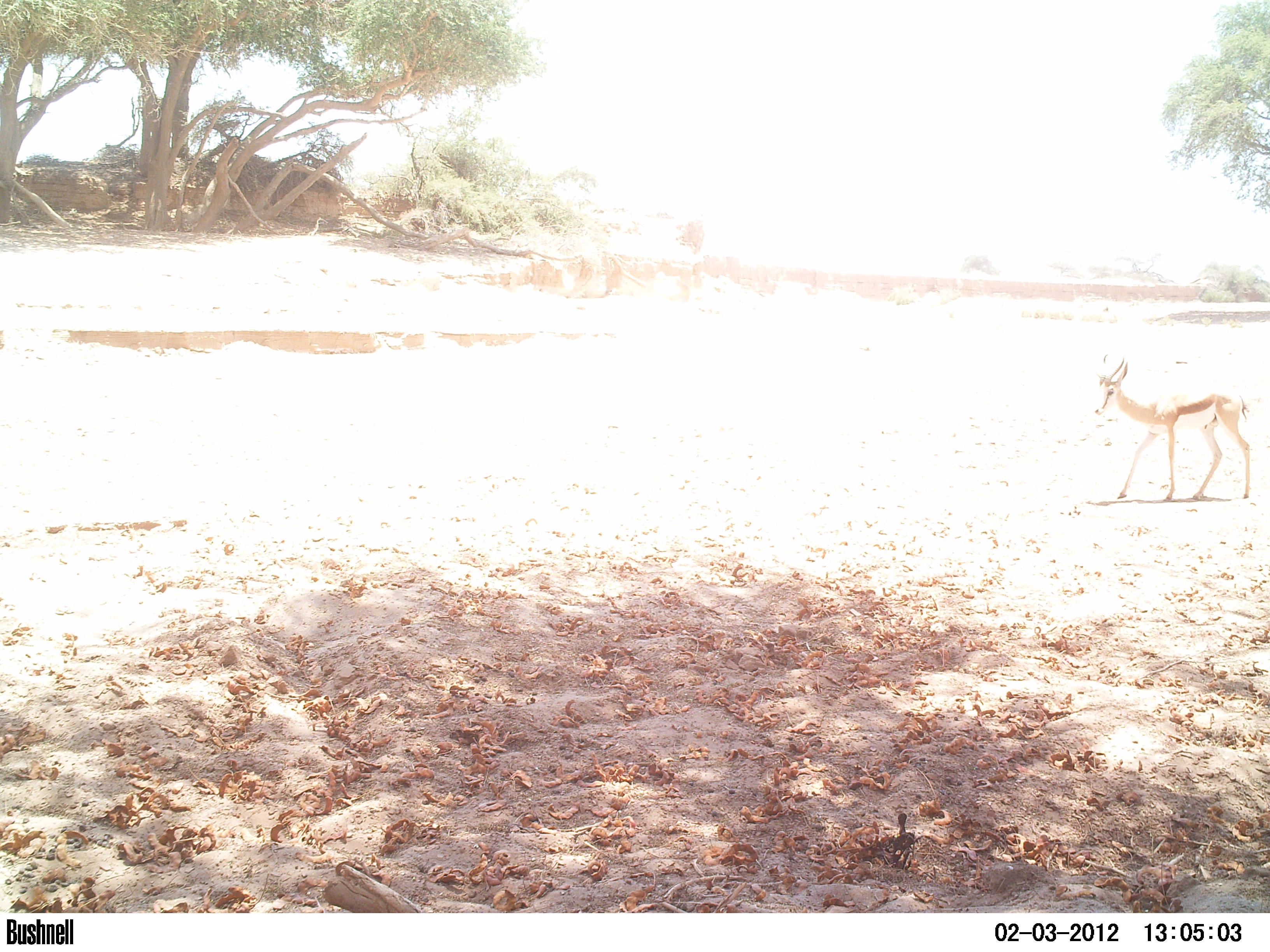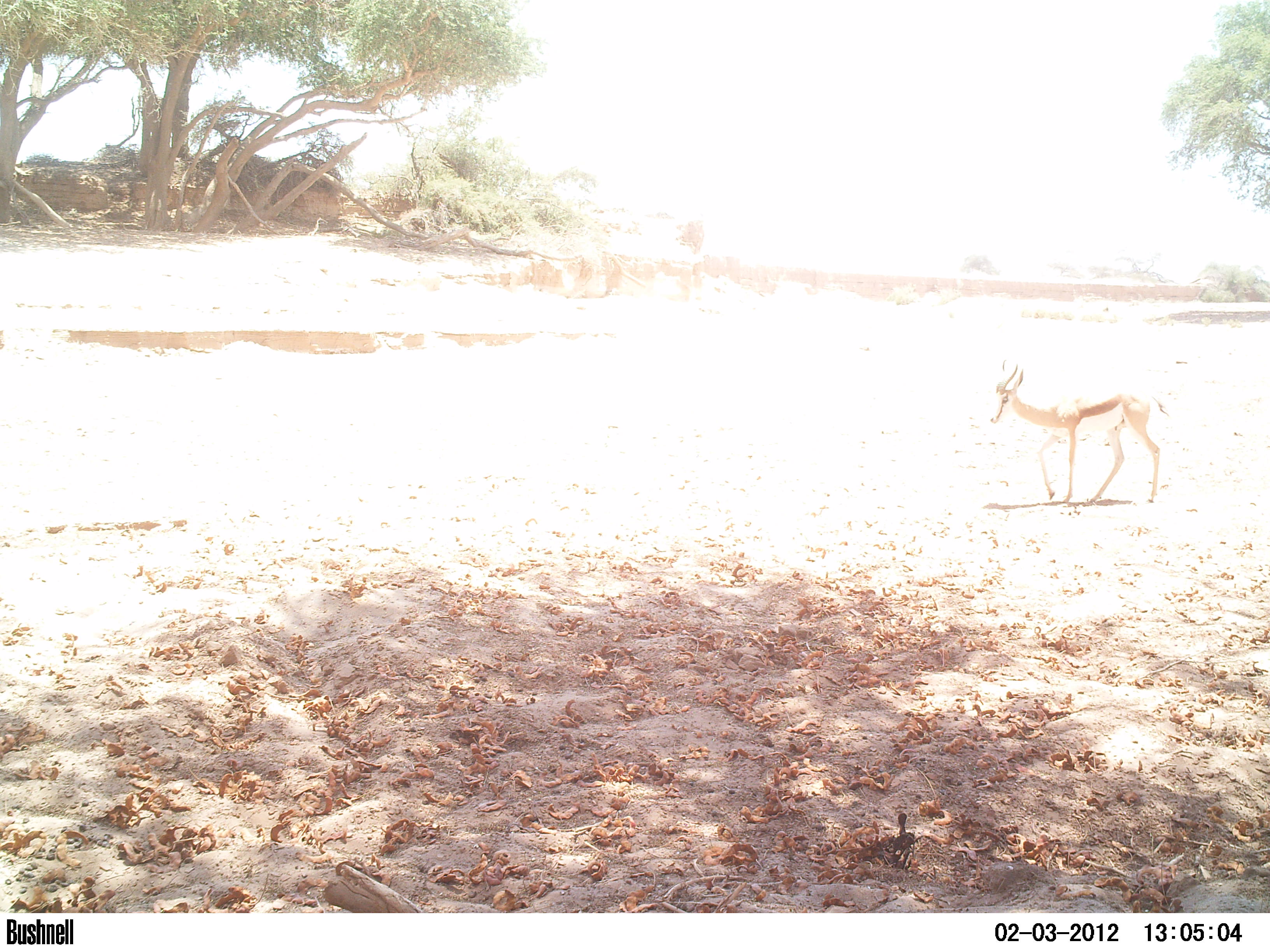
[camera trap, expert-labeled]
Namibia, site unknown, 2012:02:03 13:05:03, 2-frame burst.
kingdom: Animalia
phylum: Chordata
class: Mammalia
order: Artiodactyla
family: Bovidae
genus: Antidorcas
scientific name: Antidorcas marsupialis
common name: springbok